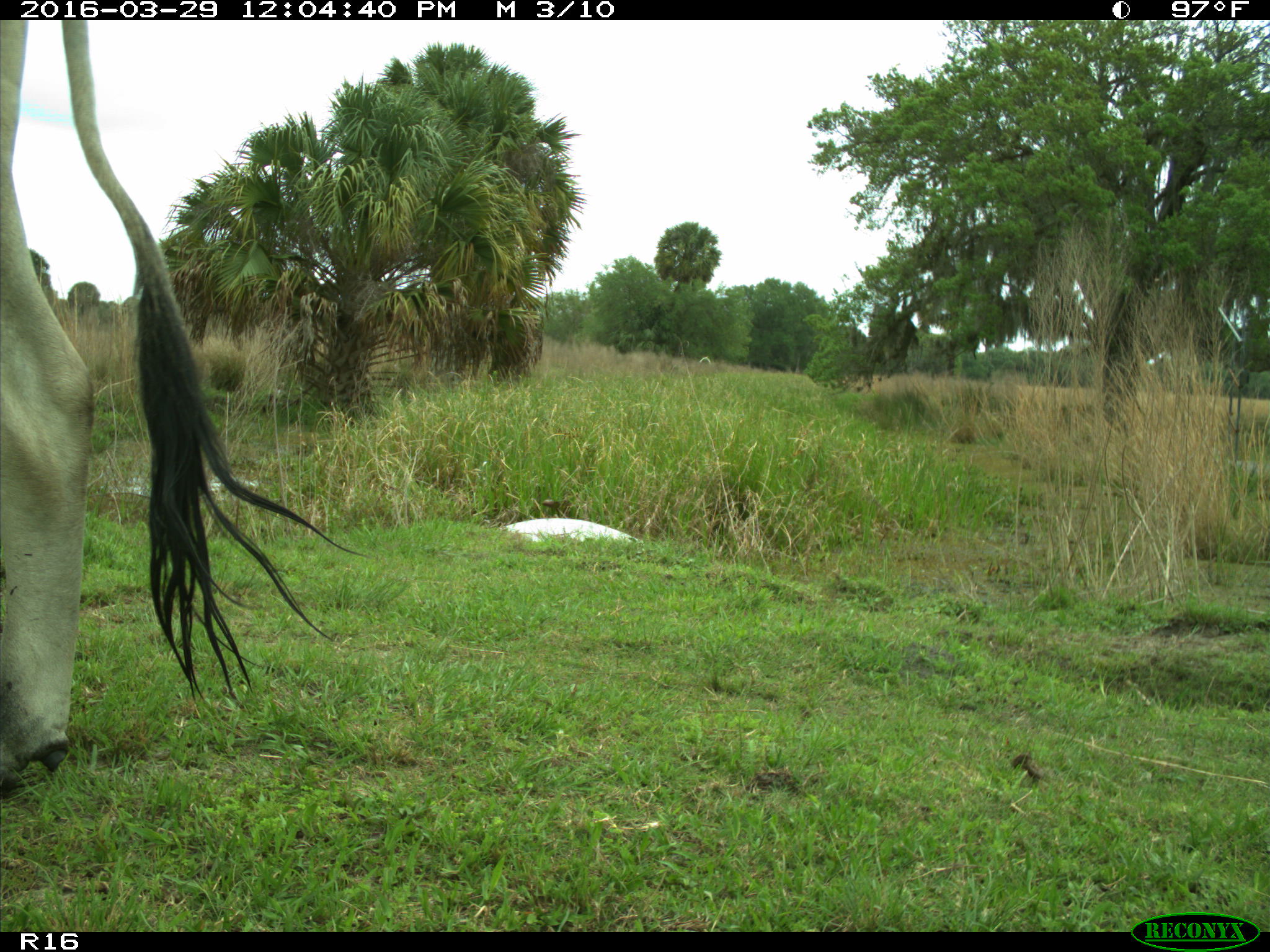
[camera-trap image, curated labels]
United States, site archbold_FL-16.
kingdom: Animalia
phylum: Chordata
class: Mammalia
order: Artiodactyla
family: Bovidae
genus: Bos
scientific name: Bos taurus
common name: domestic cow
Bos taurus (domestic cow).